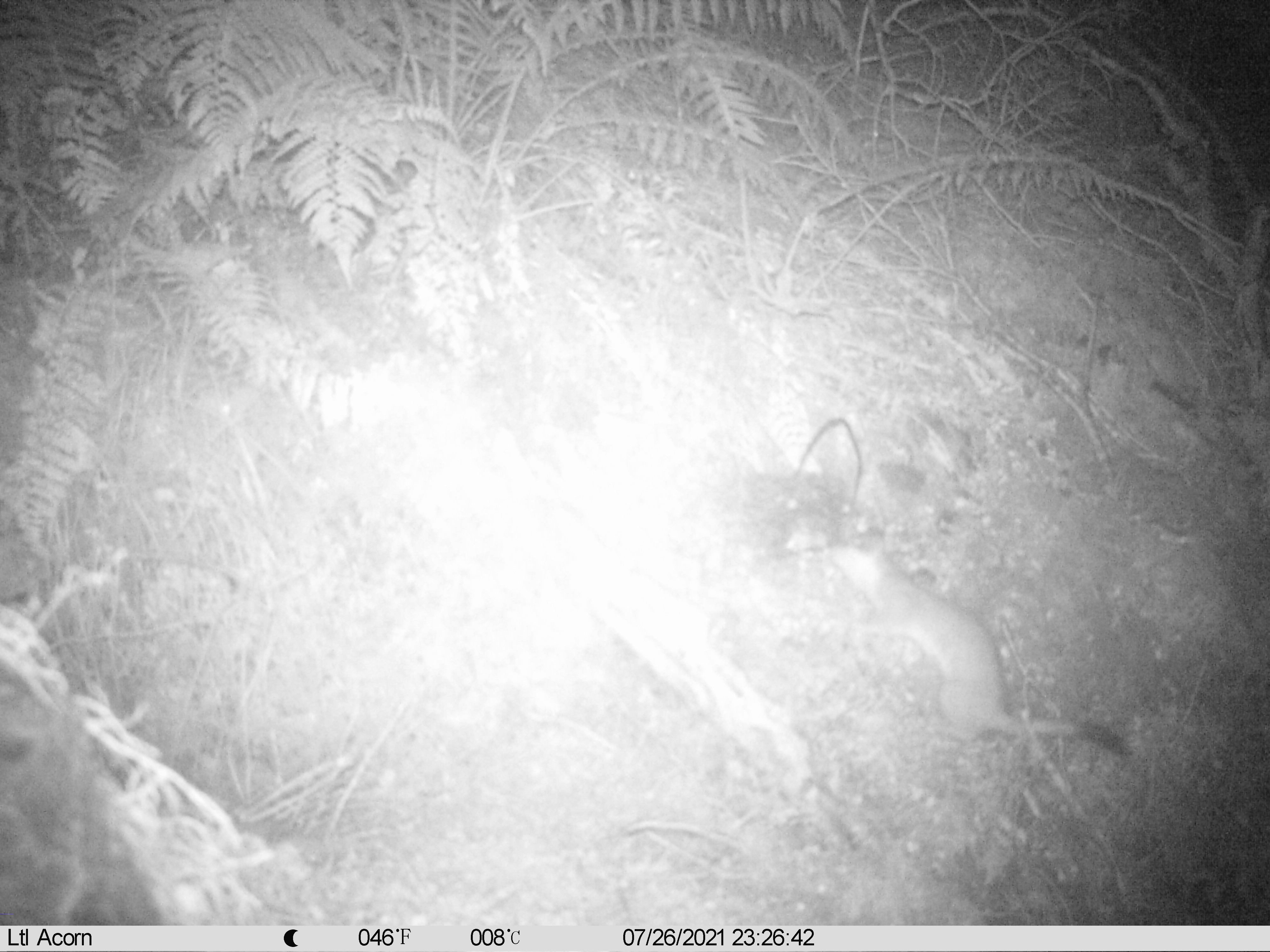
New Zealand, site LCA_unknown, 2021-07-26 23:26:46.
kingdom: Animalia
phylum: Chordata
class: Mammalia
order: Carnivora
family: Mustelidae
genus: Mustela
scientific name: Mustela erminea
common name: stoat